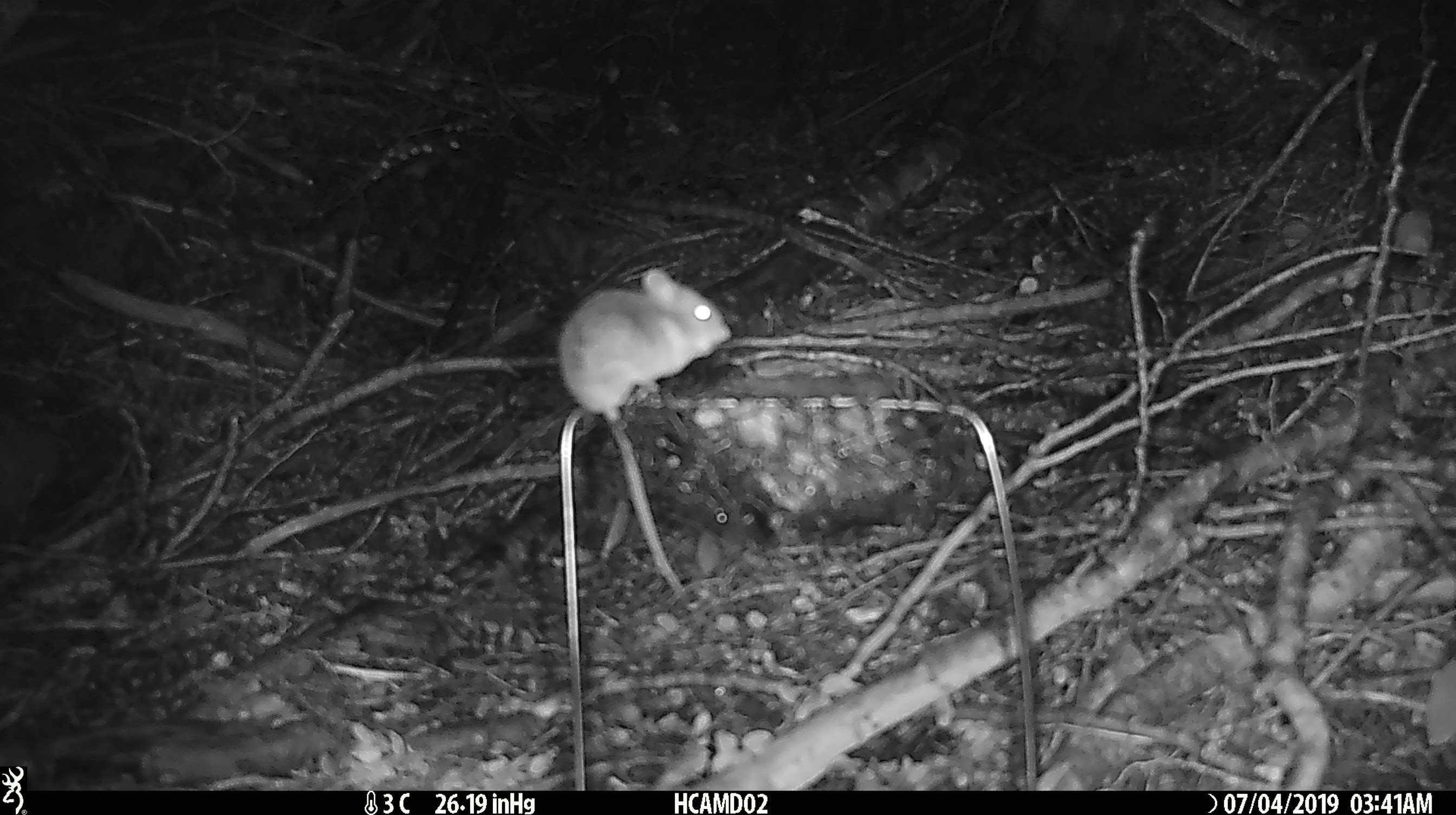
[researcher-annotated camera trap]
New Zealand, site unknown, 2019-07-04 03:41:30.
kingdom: Animalia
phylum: Chordata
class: Mammalia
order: Rodentia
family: Muridae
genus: Mus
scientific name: Mus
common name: mouse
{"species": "mouse (Mus)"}